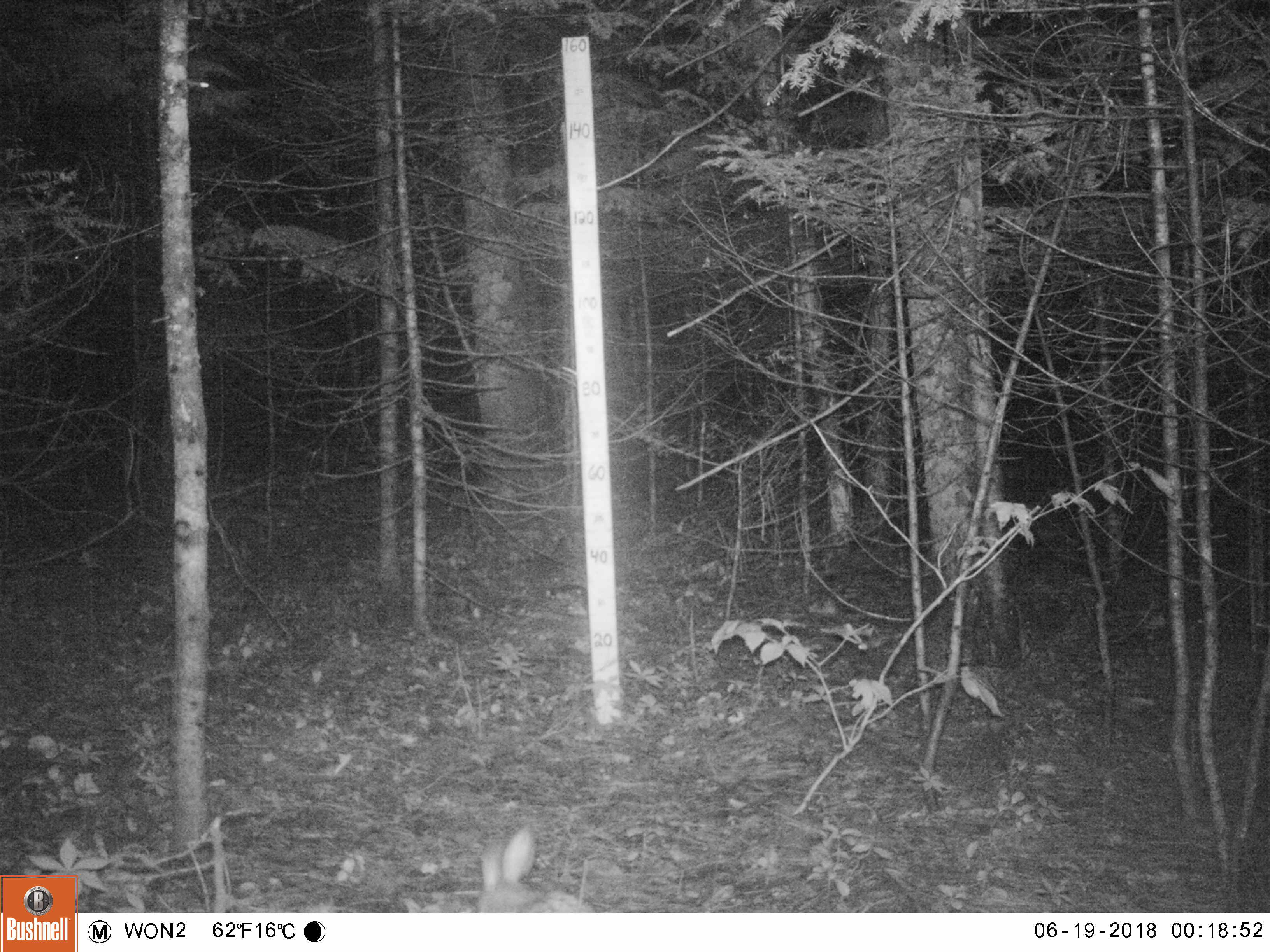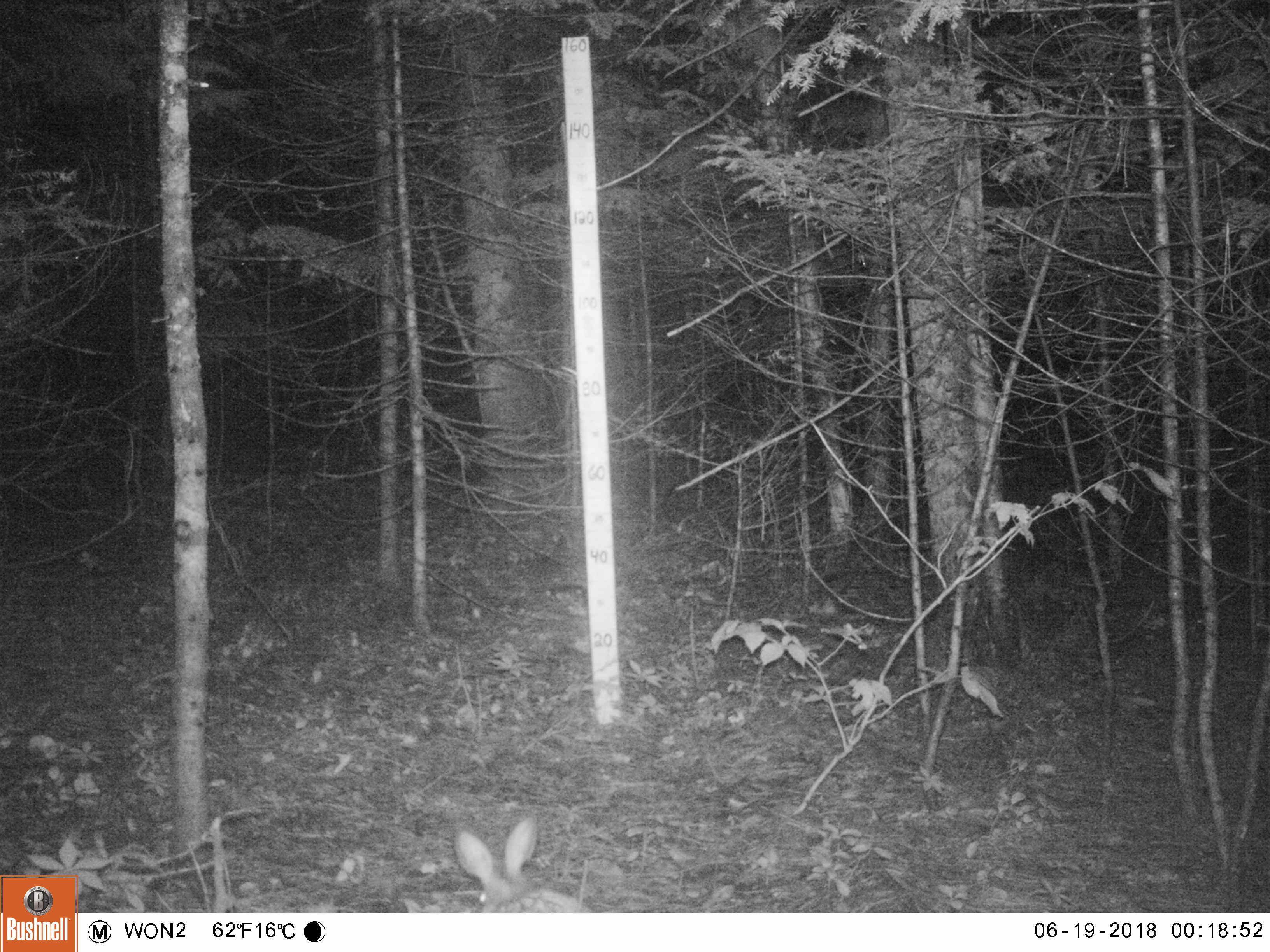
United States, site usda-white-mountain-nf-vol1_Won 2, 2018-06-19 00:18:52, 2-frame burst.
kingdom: Animalia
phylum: Chordata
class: Mammalia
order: Lagomorpha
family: Leporidae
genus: Lepus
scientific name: Lepus americanus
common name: snowshoe hare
Snowshoe hare (Lepus americanus).